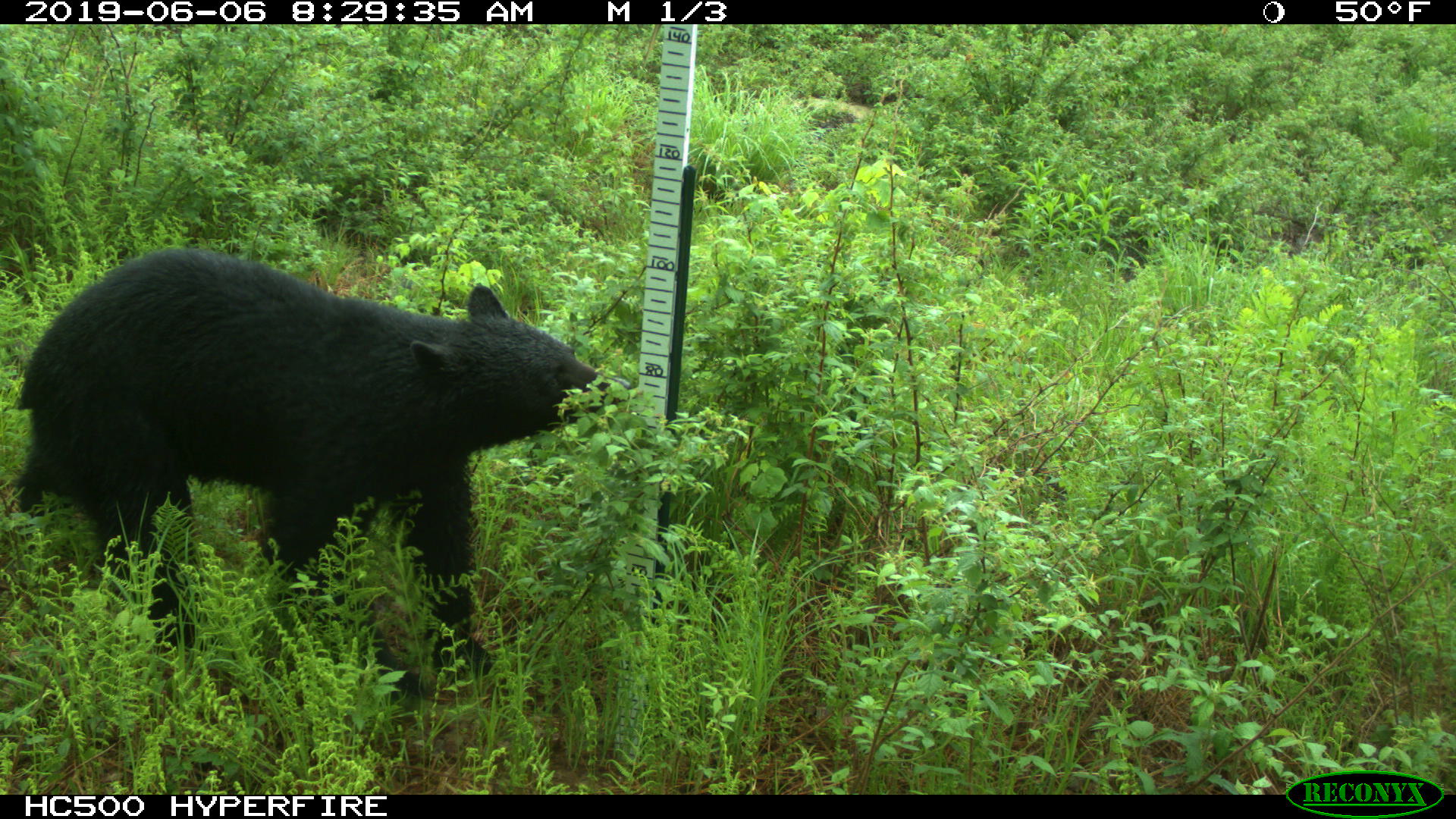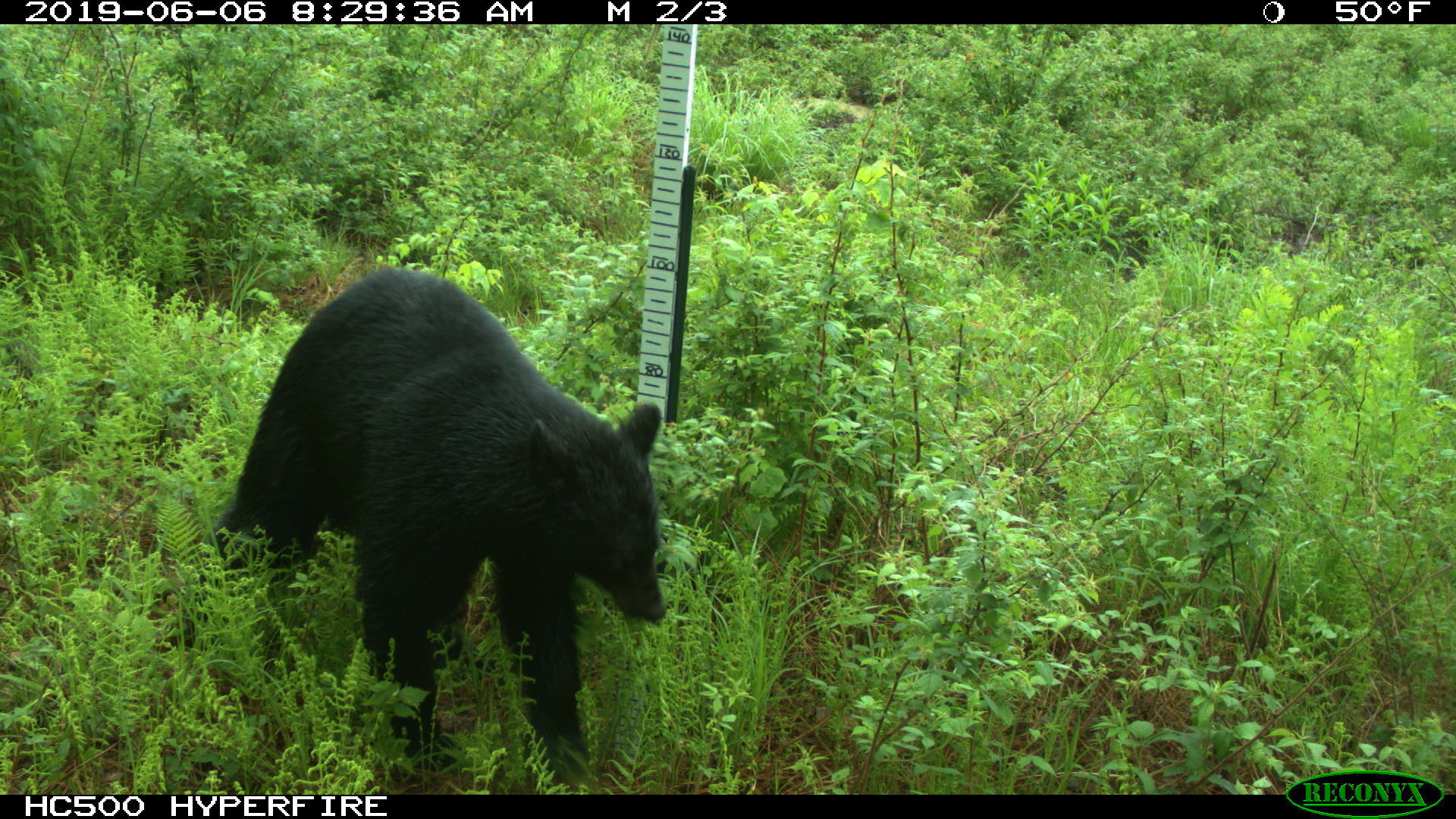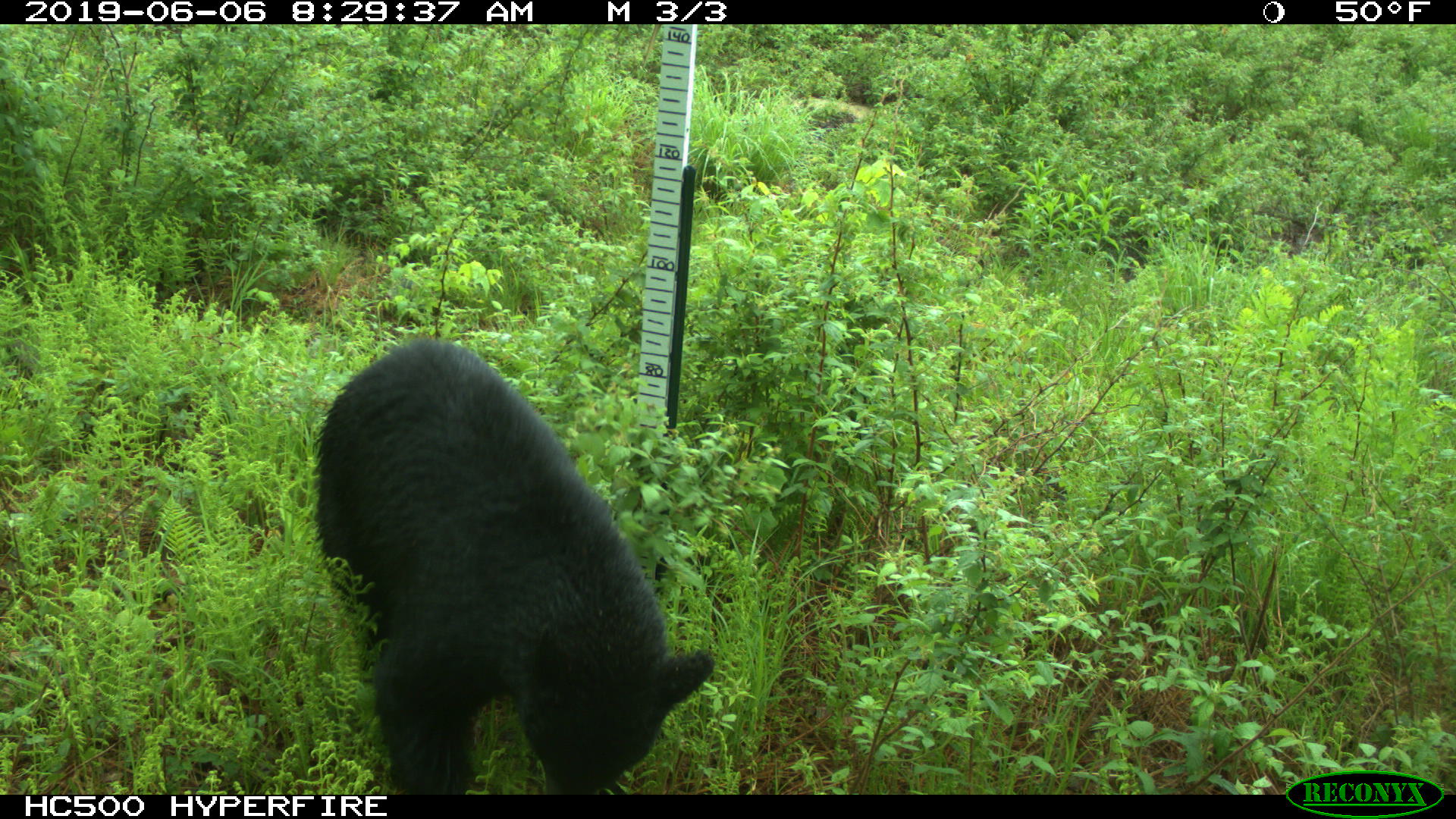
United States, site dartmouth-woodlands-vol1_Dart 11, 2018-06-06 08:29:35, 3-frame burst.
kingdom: Animalia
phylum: Chordata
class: Mammalia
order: Carnivora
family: Ursidae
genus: Ursus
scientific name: Ursus americanus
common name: black bear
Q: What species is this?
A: Black bear (Ursus americanus).